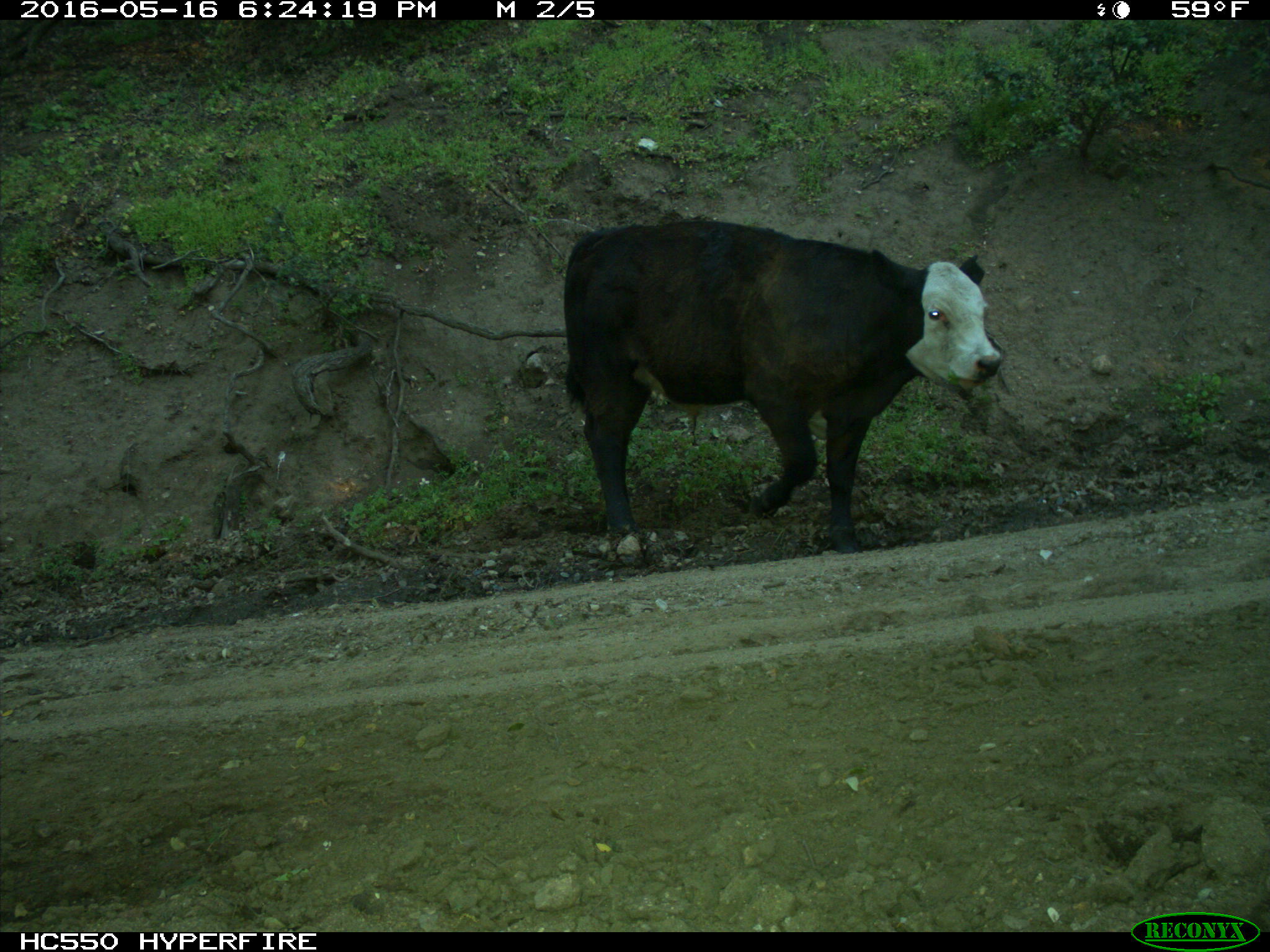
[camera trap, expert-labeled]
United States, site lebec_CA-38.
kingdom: Animalia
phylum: Chordata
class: Mammalia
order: Artiodactyla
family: Bovidae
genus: Bos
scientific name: Bos taurus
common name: domestic cow